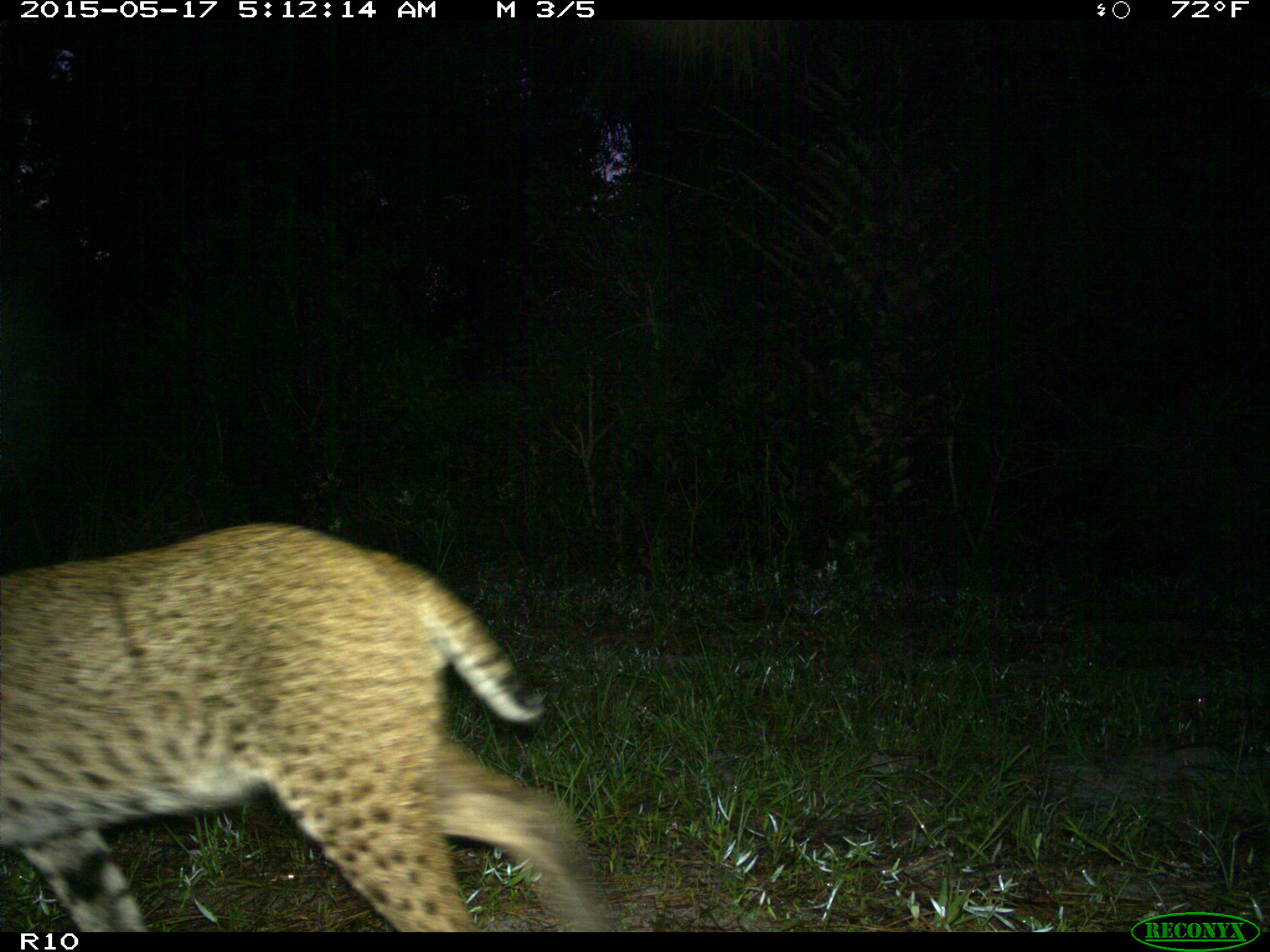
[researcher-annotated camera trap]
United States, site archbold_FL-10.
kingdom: Animalia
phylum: Chordata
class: Mammalia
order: Carnivora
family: Felidae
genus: Lynx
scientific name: Lynx rufus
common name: bobcat